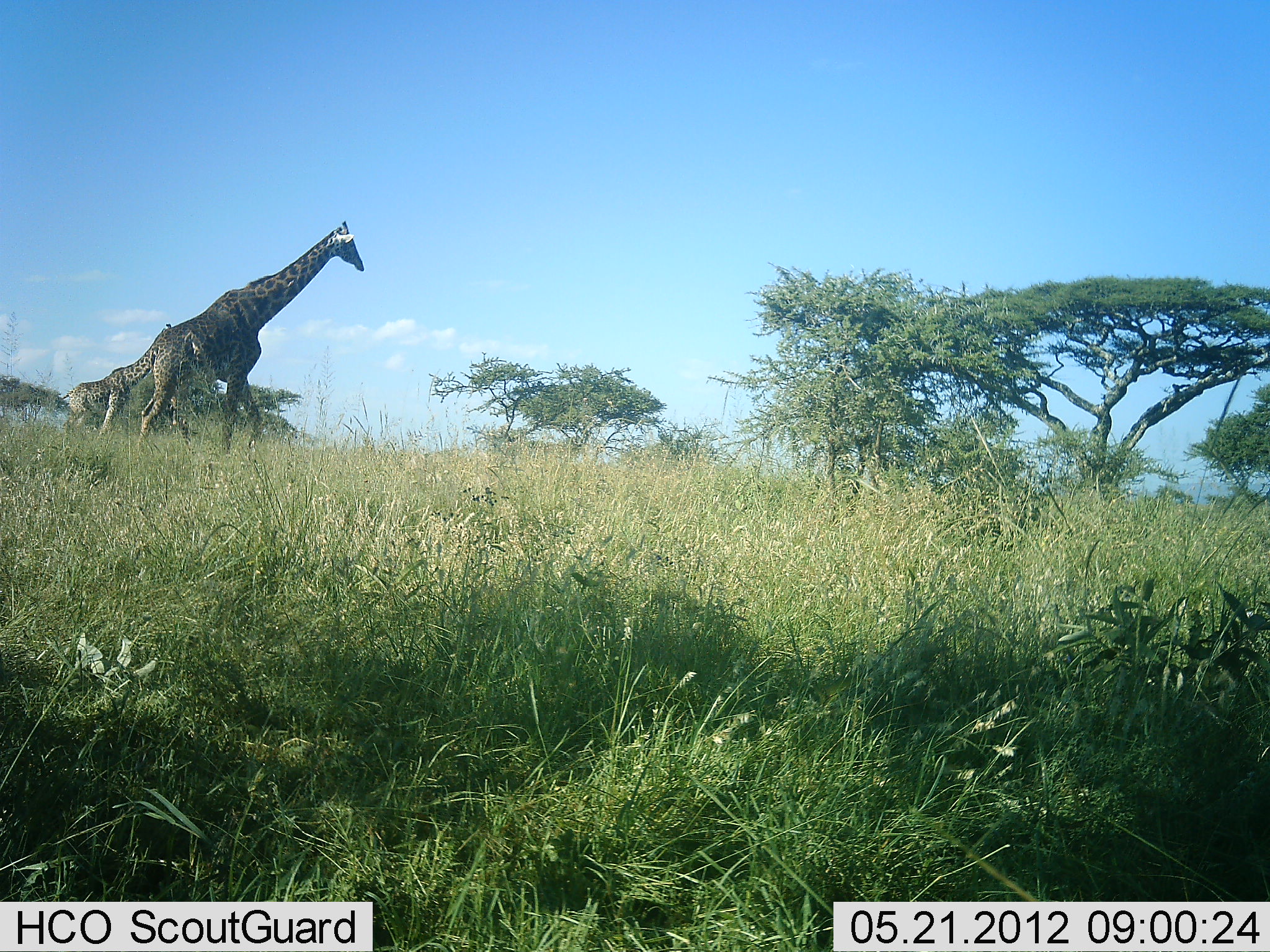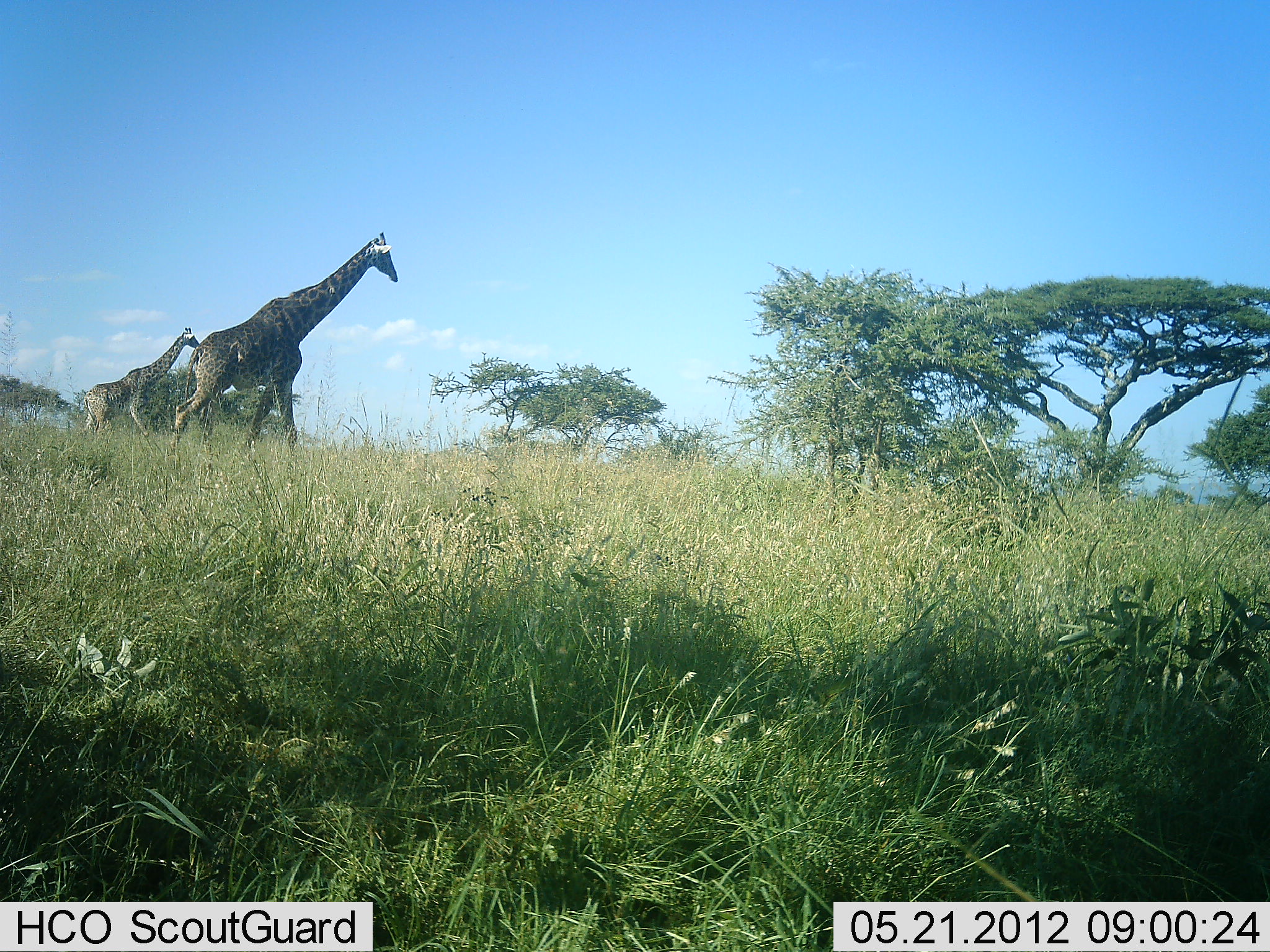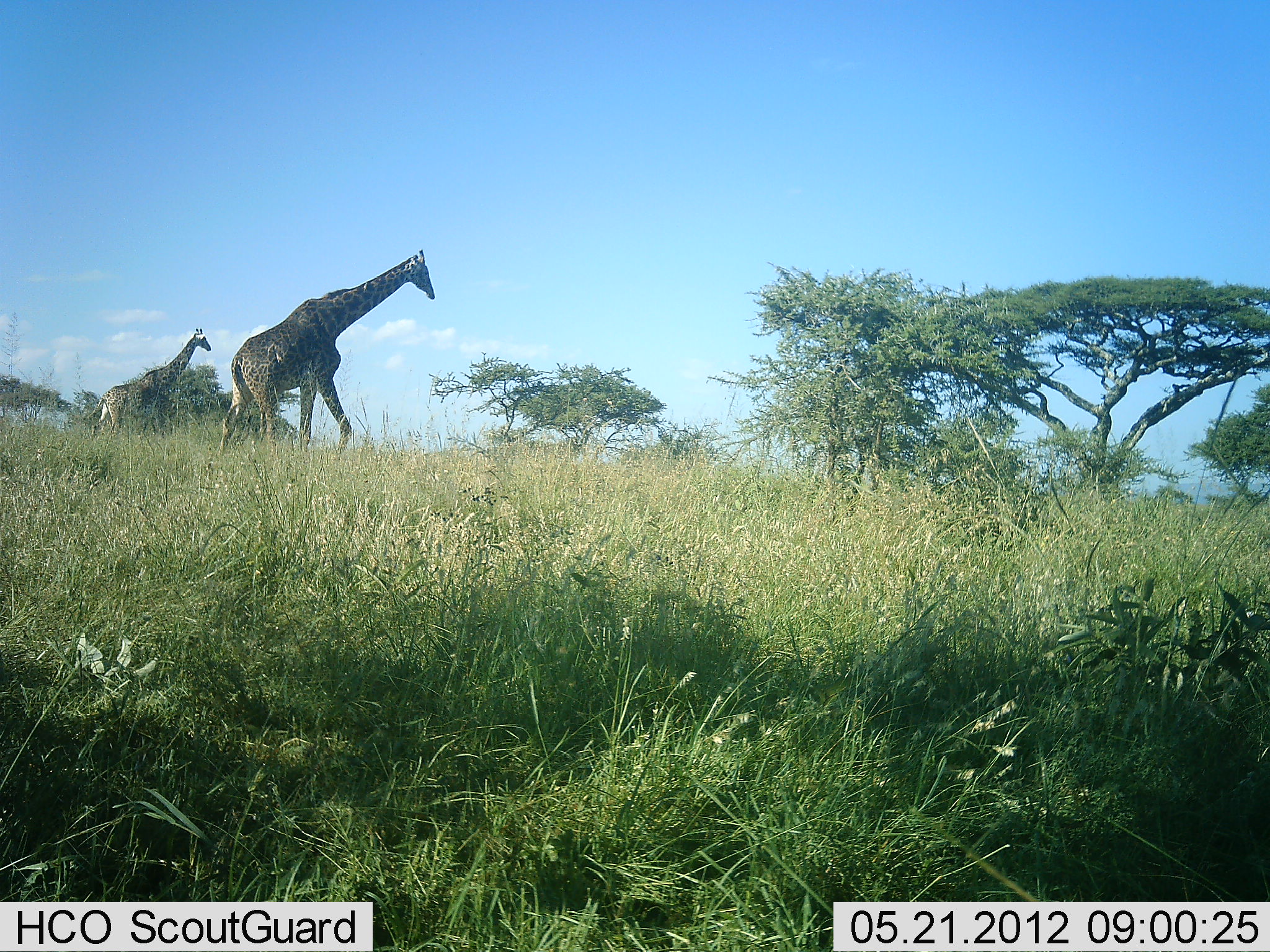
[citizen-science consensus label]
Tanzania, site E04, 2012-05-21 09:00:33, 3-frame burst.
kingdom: Animalia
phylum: Chordata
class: Mammalia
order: Artiodactyla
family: Giraffidae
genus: Giraffa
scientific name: Giraffa camelopardalis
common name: giraffe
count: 2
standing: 10%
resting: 0%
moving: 100%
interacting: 0%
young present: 20%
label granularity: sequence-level